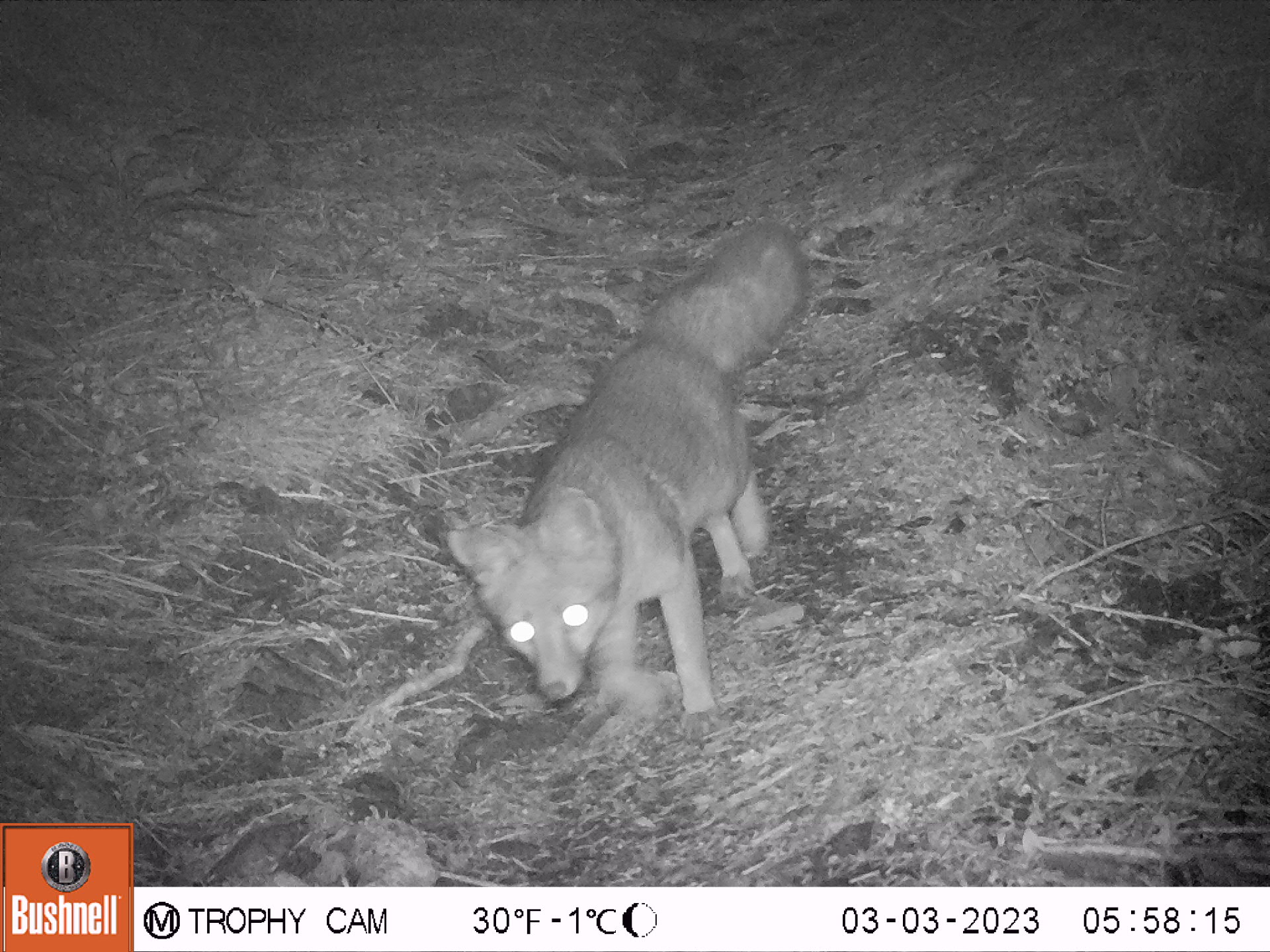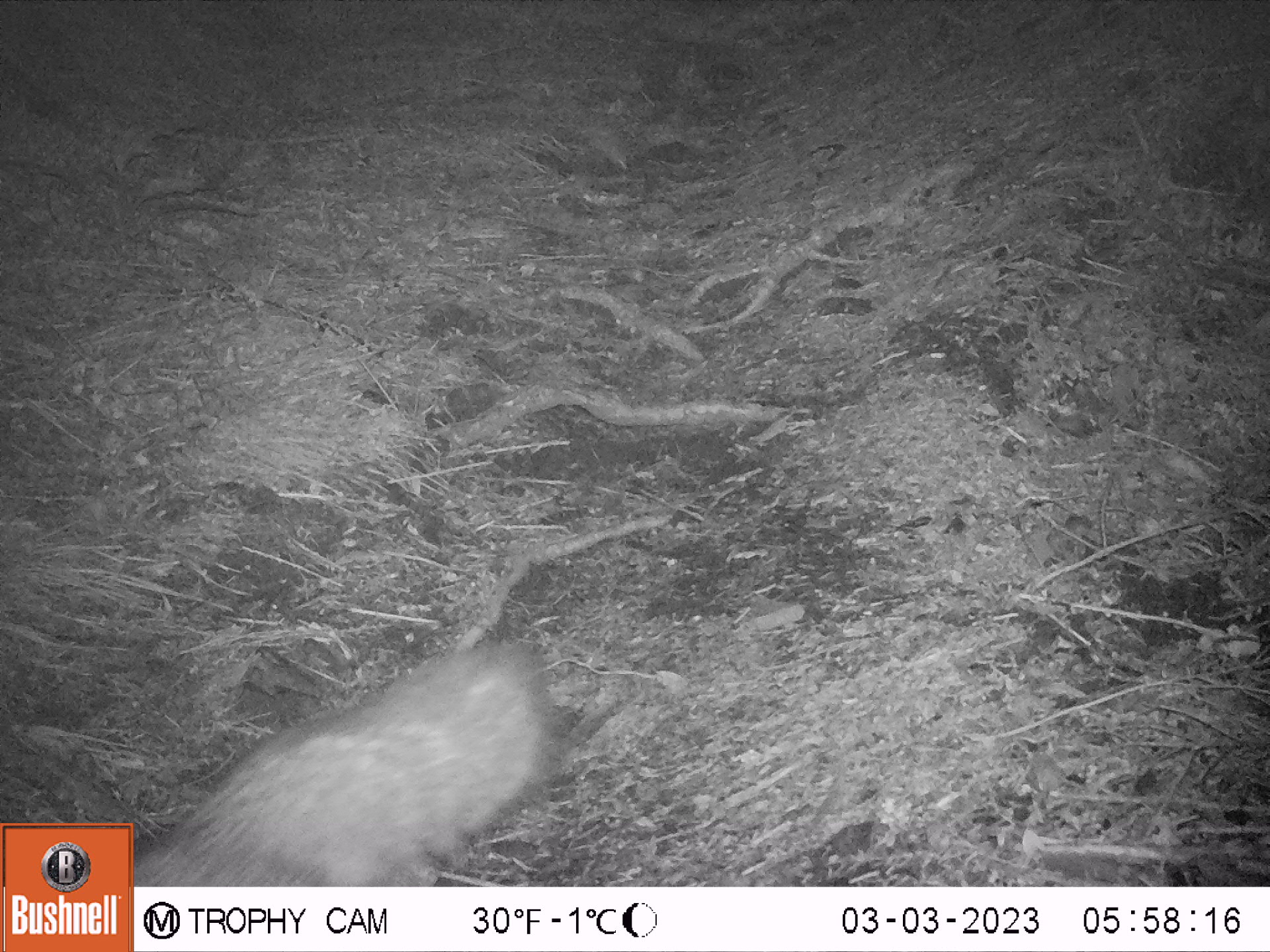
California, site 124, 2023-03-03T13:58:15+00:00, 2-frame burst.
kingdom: Animalia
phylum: Chordata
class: Mammalia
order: Carnivora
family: Canidae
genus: Urocyon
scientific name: Urocyon cinereoargenteus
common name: gray fox